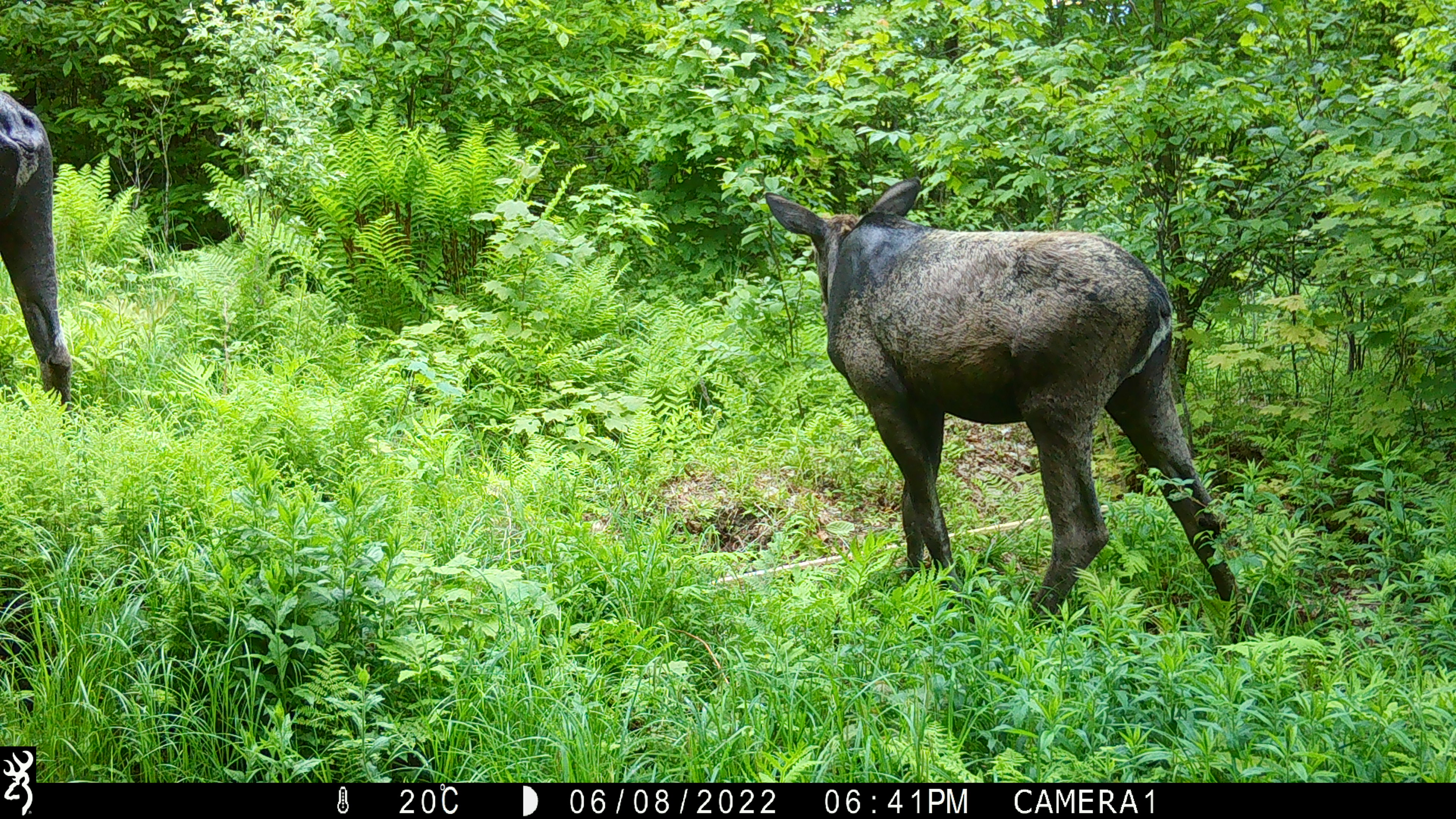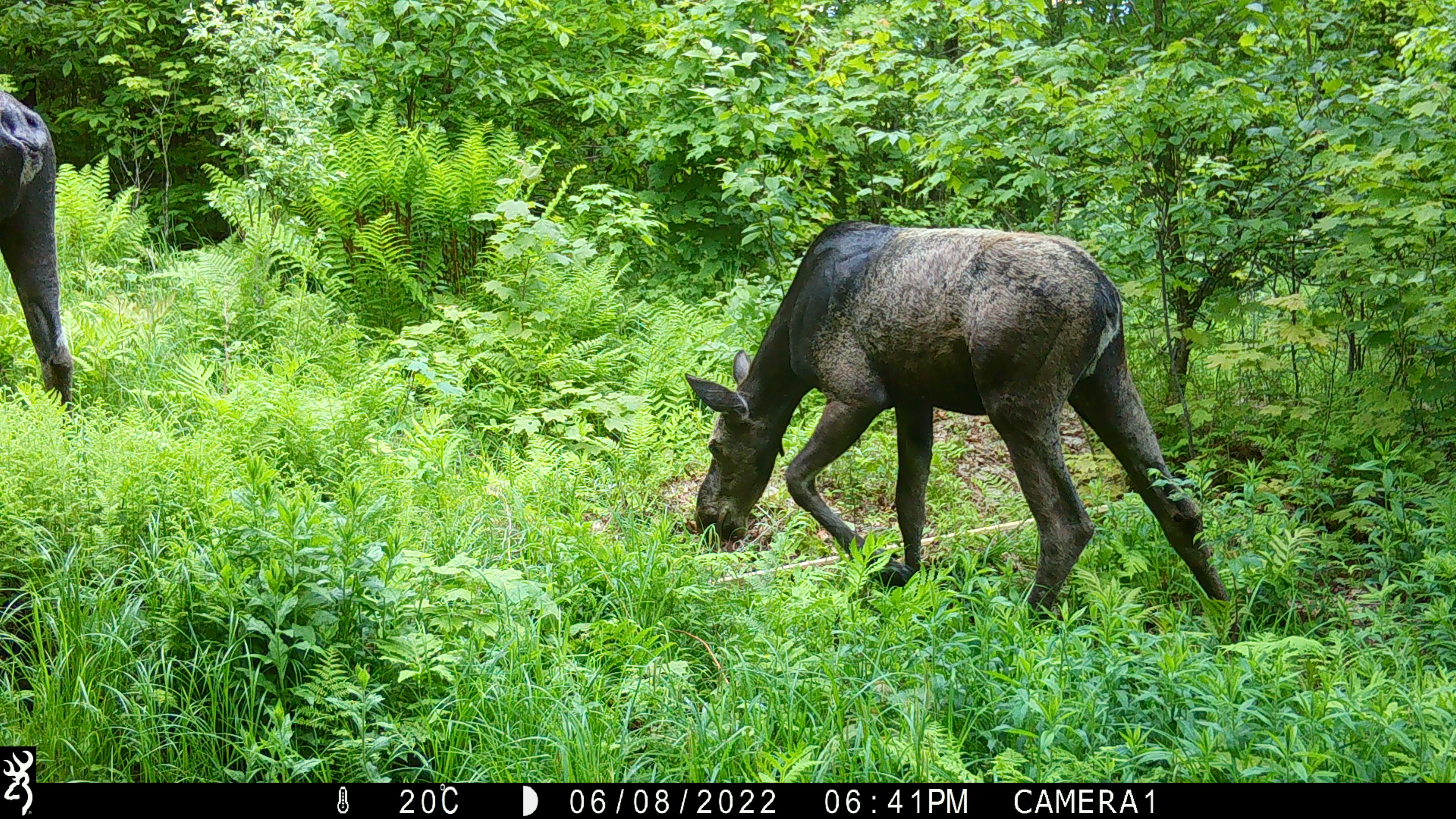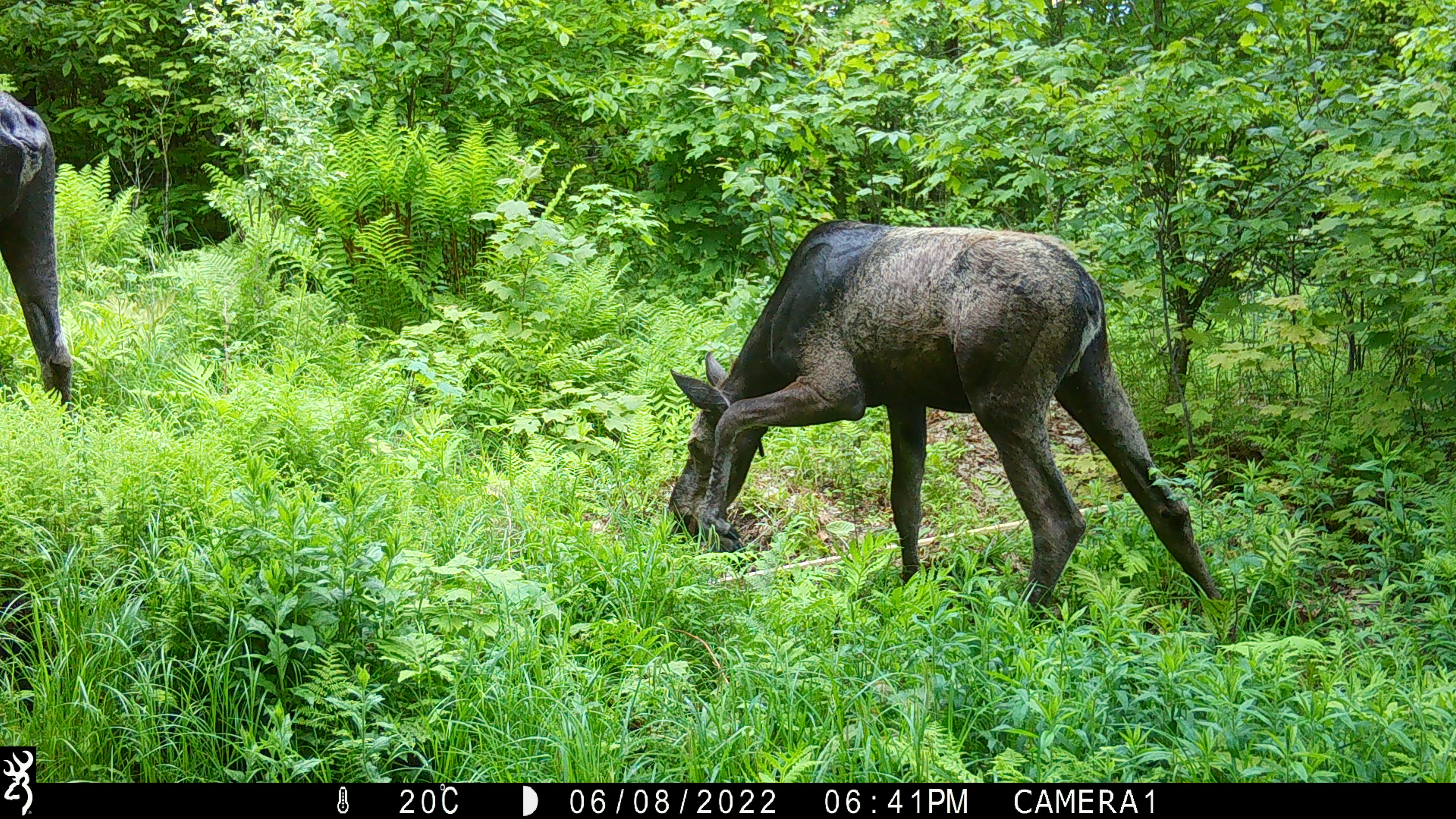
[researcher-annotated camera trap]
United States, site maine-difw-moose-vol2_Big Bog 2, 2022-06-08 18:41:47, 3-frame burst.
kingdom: Animalia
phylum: Chordata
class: Mammalia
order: Artiodactyla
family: Cervidae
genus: Alces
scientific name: Alces alces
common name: moose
Moose (Alces alces).